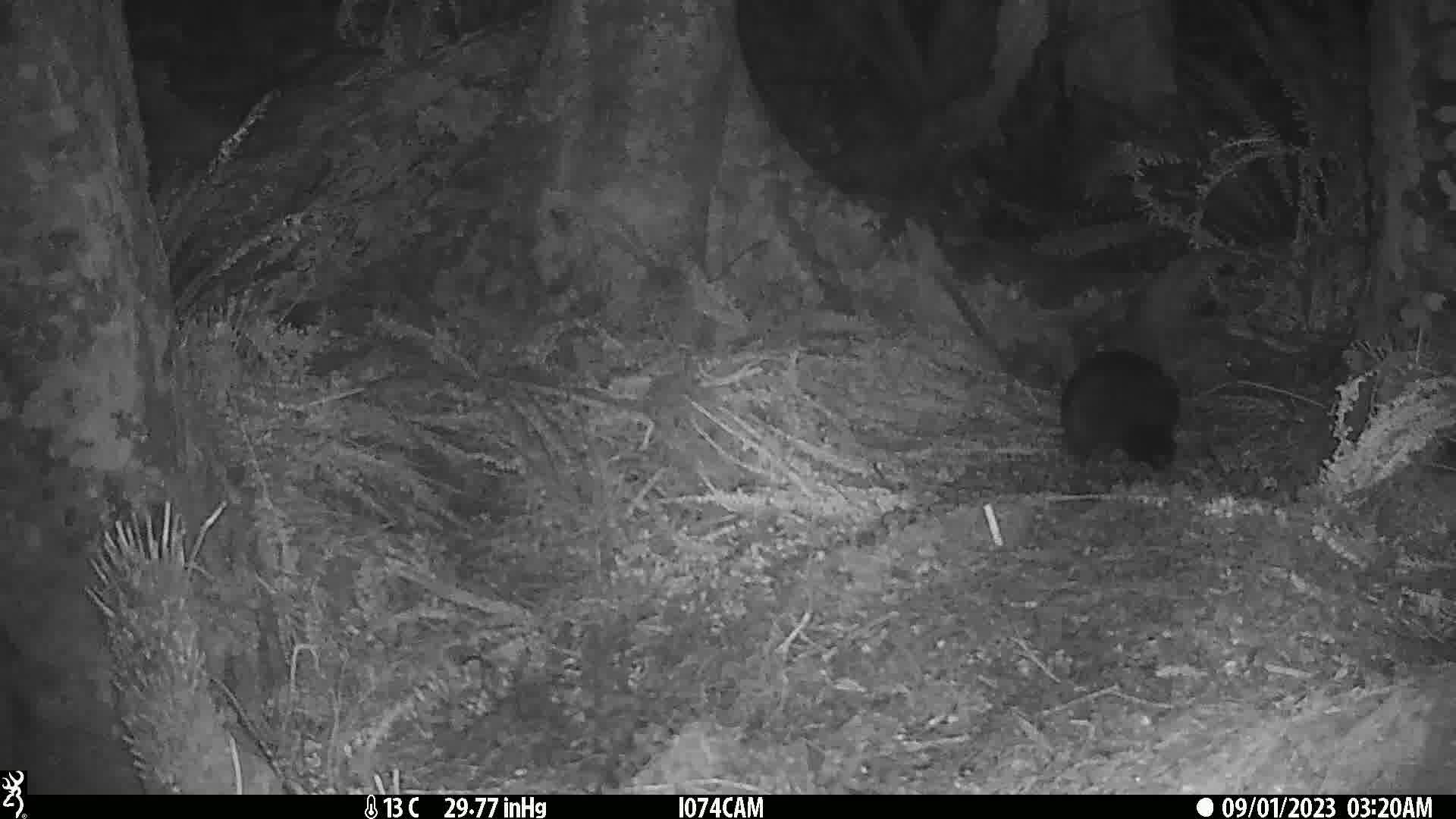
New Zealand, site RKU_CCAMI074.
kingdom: Animalia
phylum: Chordata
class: Mammalia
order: Diprotodontia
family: Phalangeridae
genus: Trichosurus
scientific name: Trichosurus vulpecula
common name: common brushtail possum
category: possum